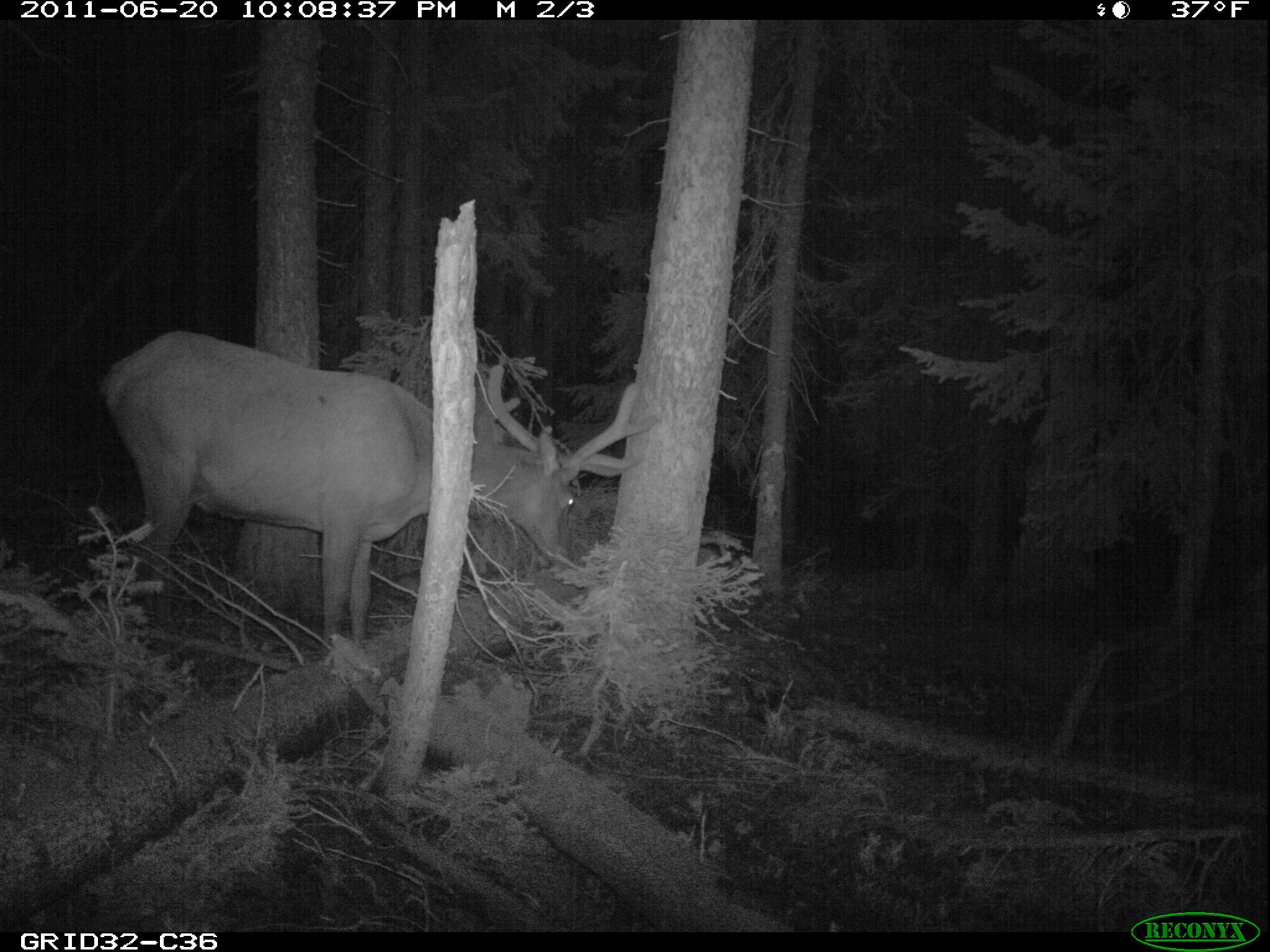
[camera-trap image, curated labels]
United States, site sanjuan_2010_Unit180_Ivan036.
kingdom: Animalia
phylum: Chordata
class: Mammalia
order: Artiodactyla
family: Cervidae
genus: Cervus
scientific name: Cervus elaphus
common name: red deer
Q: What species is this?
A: Cervus elaphus (red deer).